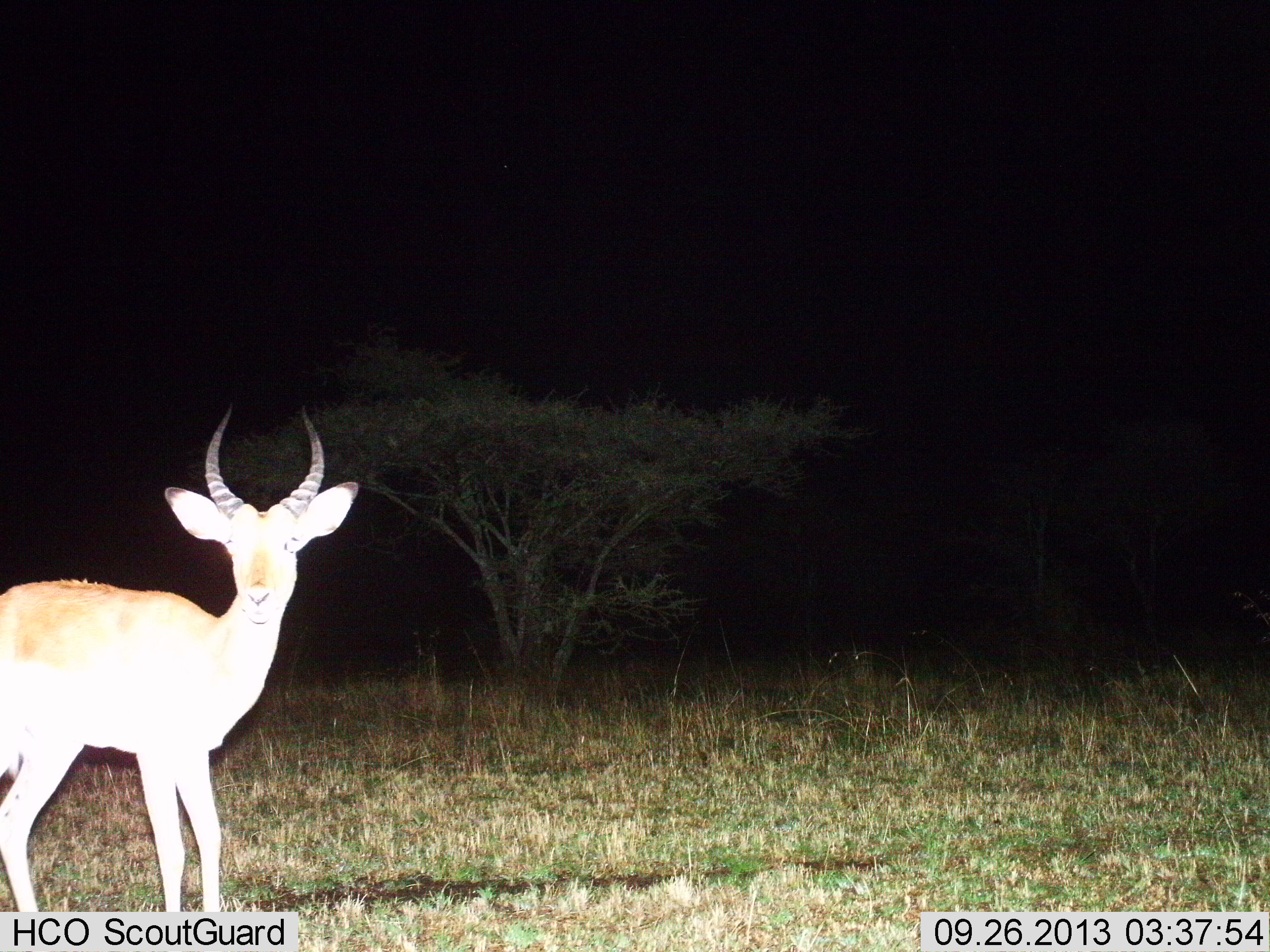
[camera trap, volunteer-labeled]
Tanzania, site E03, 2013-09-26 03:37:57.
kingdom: Animalia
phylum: Chordata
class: Mammalia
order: Artiodactyla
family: Bovidae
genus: Aepyceros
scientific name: Aepyceros melampus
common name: impala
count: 1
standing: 89%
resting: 11%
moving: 0%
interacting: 0%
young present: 0%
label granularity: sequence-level